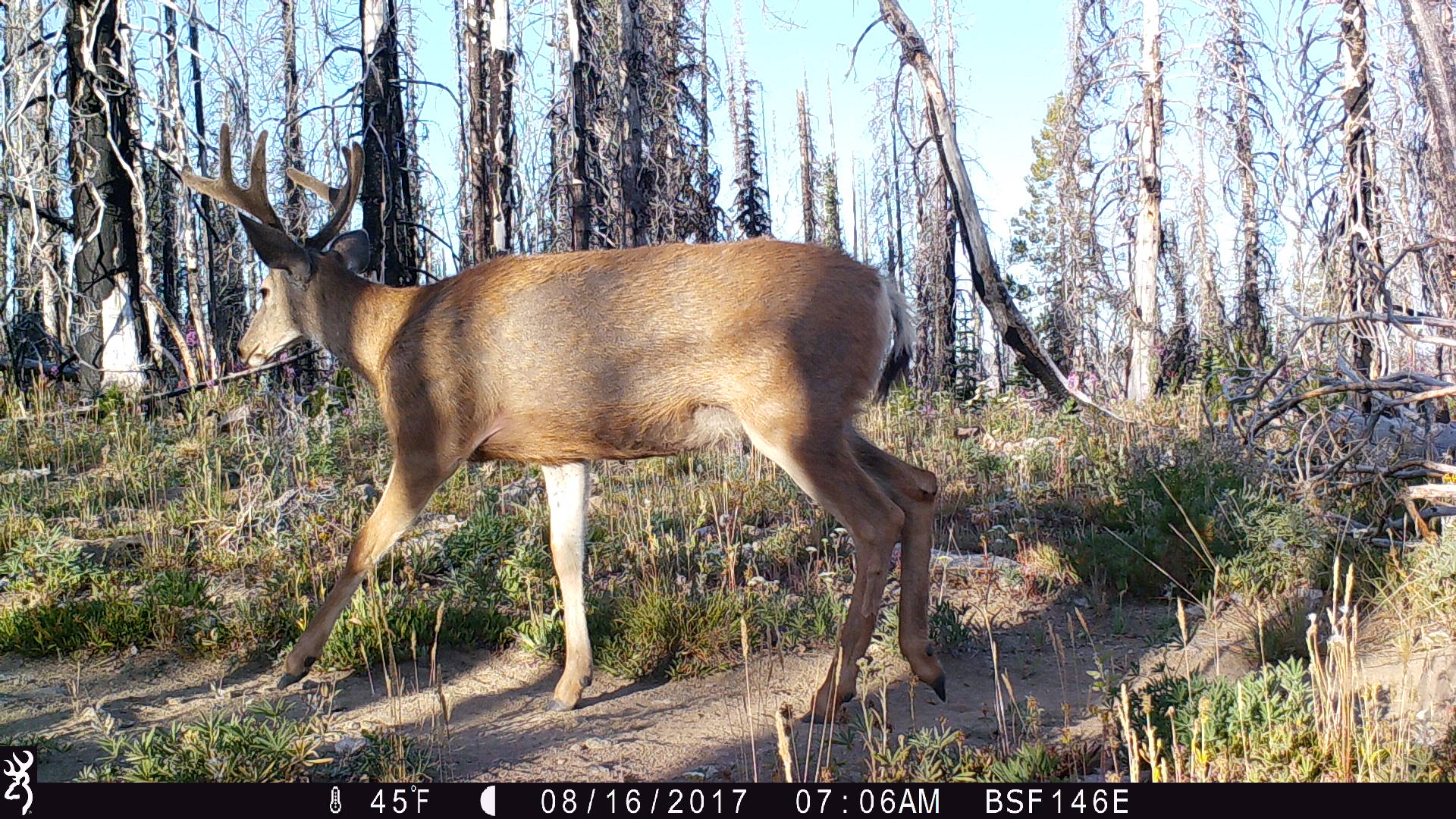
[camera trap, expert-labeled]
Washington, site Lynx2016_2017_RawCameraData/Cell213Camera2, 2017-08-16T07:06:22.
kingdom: Animalia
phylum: Chordata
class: Mammalia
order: Artiodactyla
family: Cervidae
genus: Odocoileus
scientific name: Odocoileus hemionus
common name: mule deer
Odocoileus hemionus (mule deer). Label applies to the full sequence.